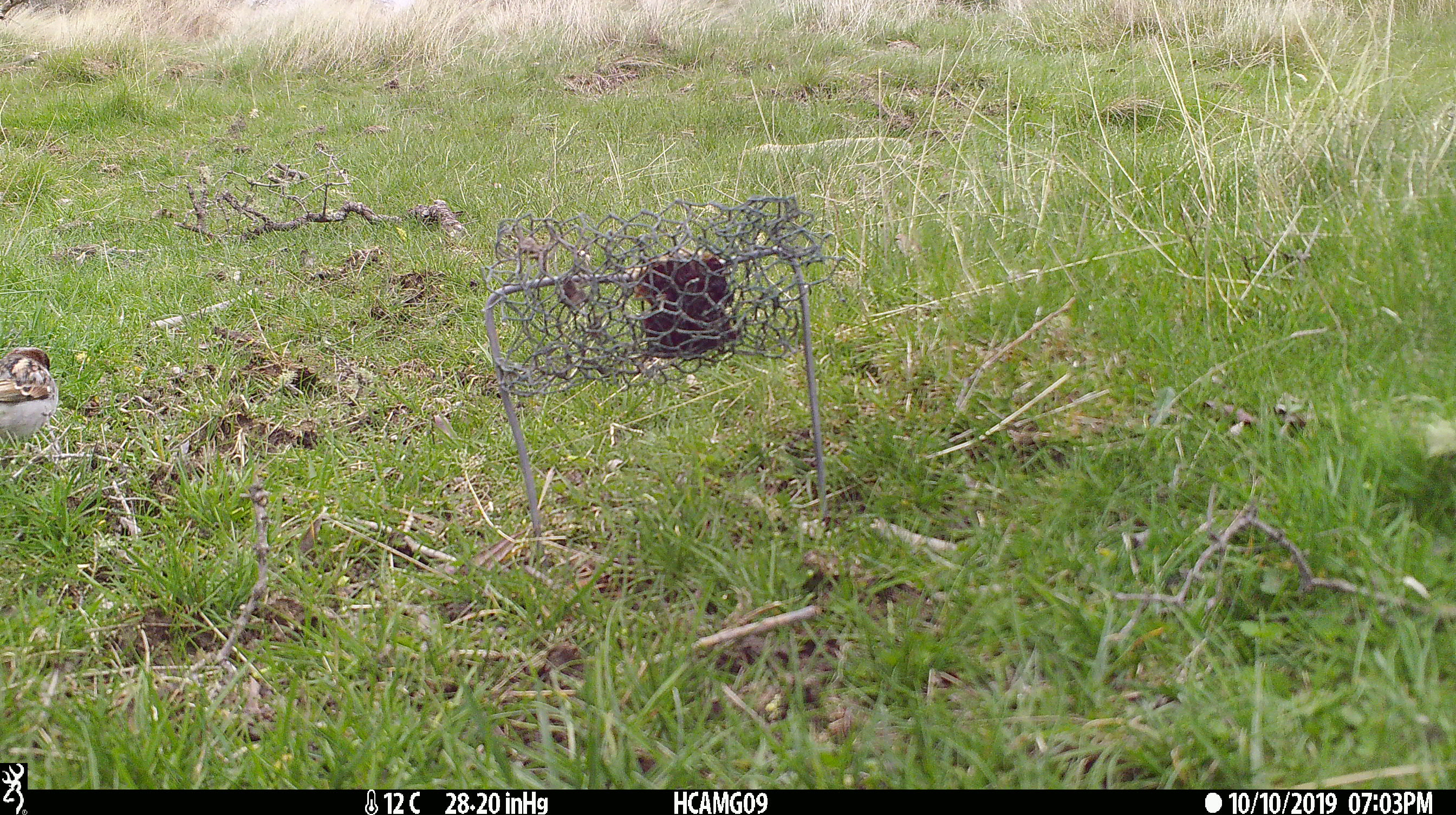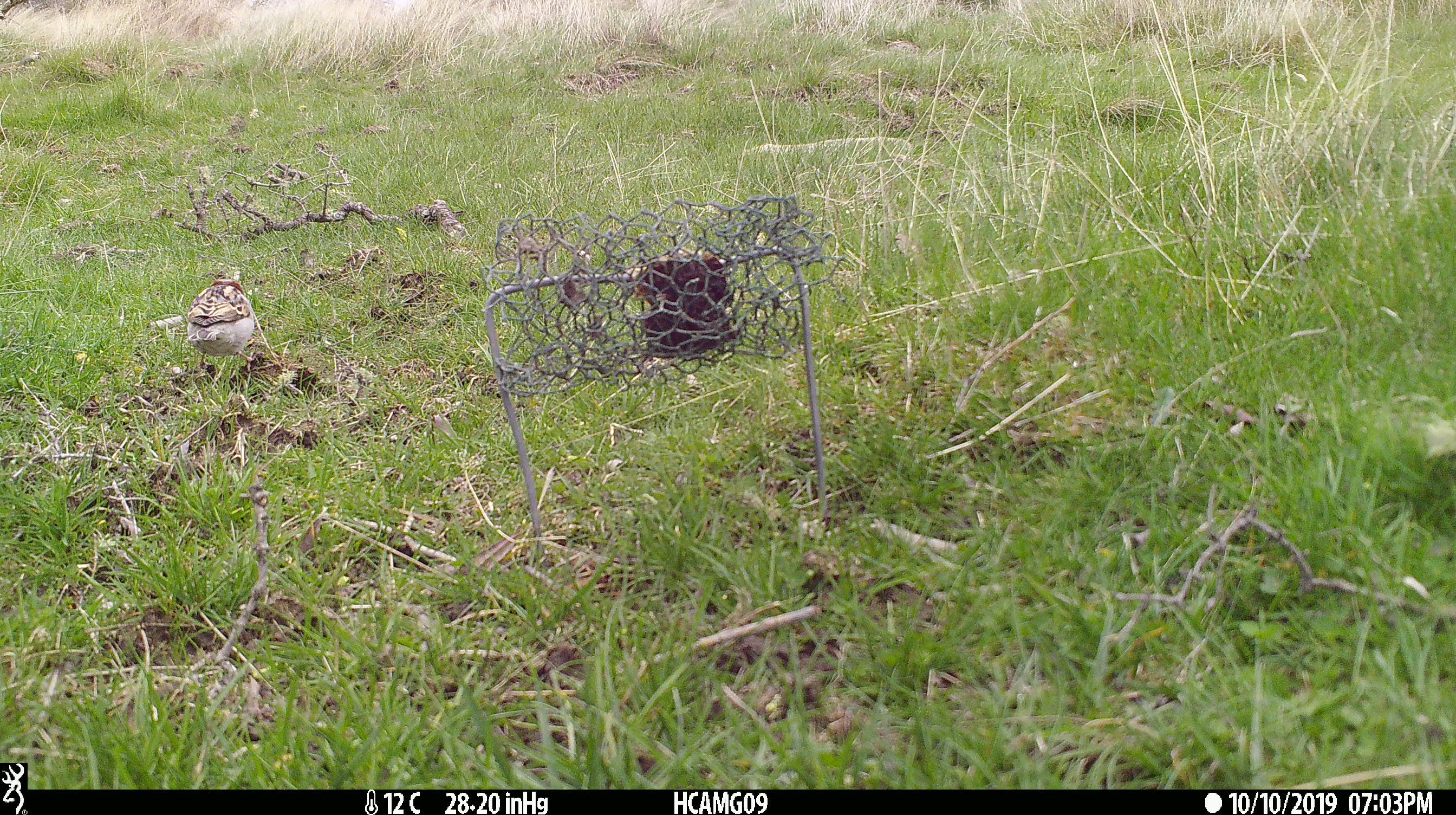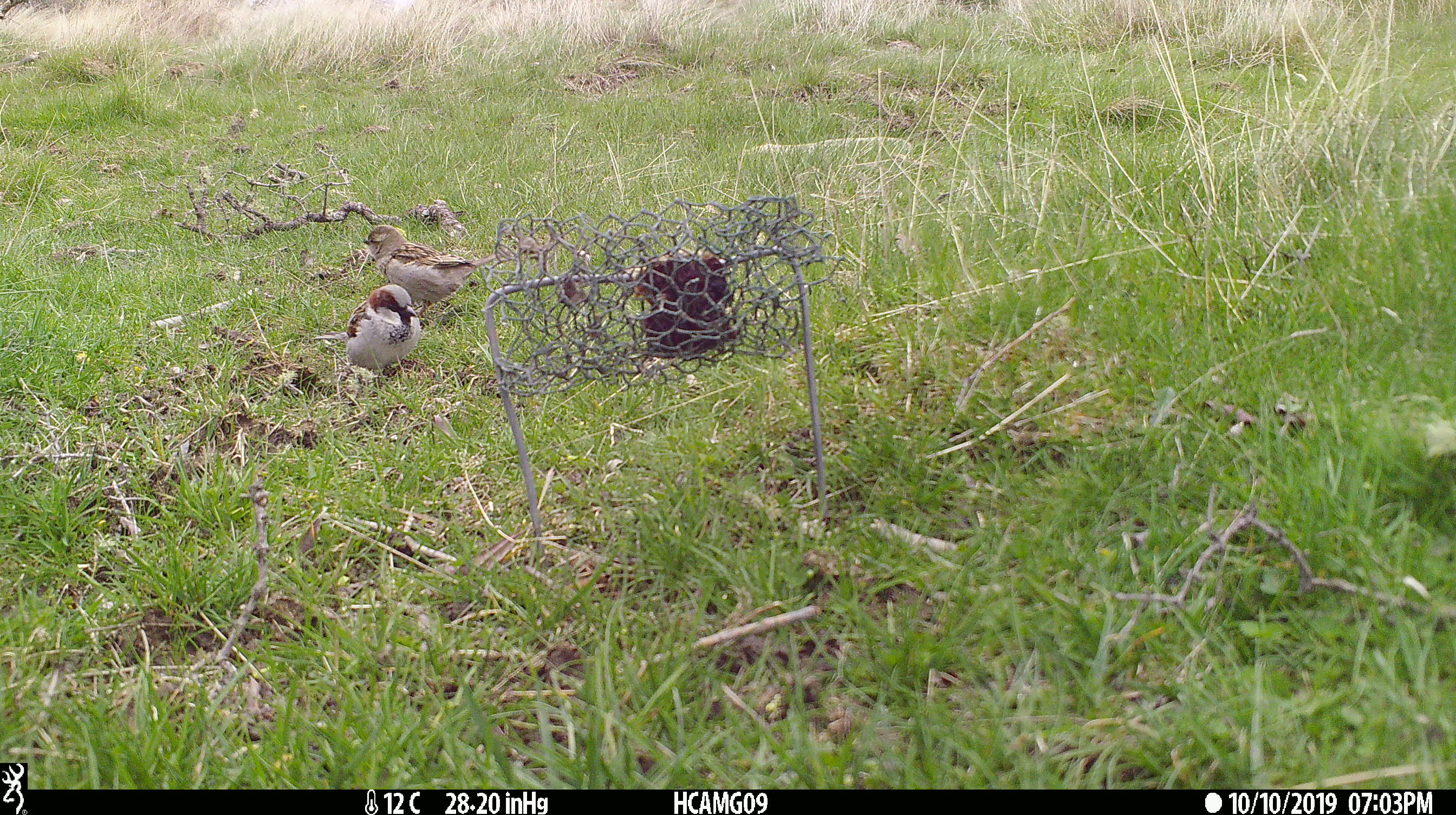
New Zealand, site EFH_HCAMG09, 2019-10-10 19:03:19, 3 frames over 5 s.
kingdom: Animalia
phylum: Chordata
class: Aves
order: Passeriformes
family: Passeridae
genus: Passer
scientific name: Passer domesticus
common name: house sparrow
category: sparrow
Sparrow (house sparrow) (Passer domesticus).